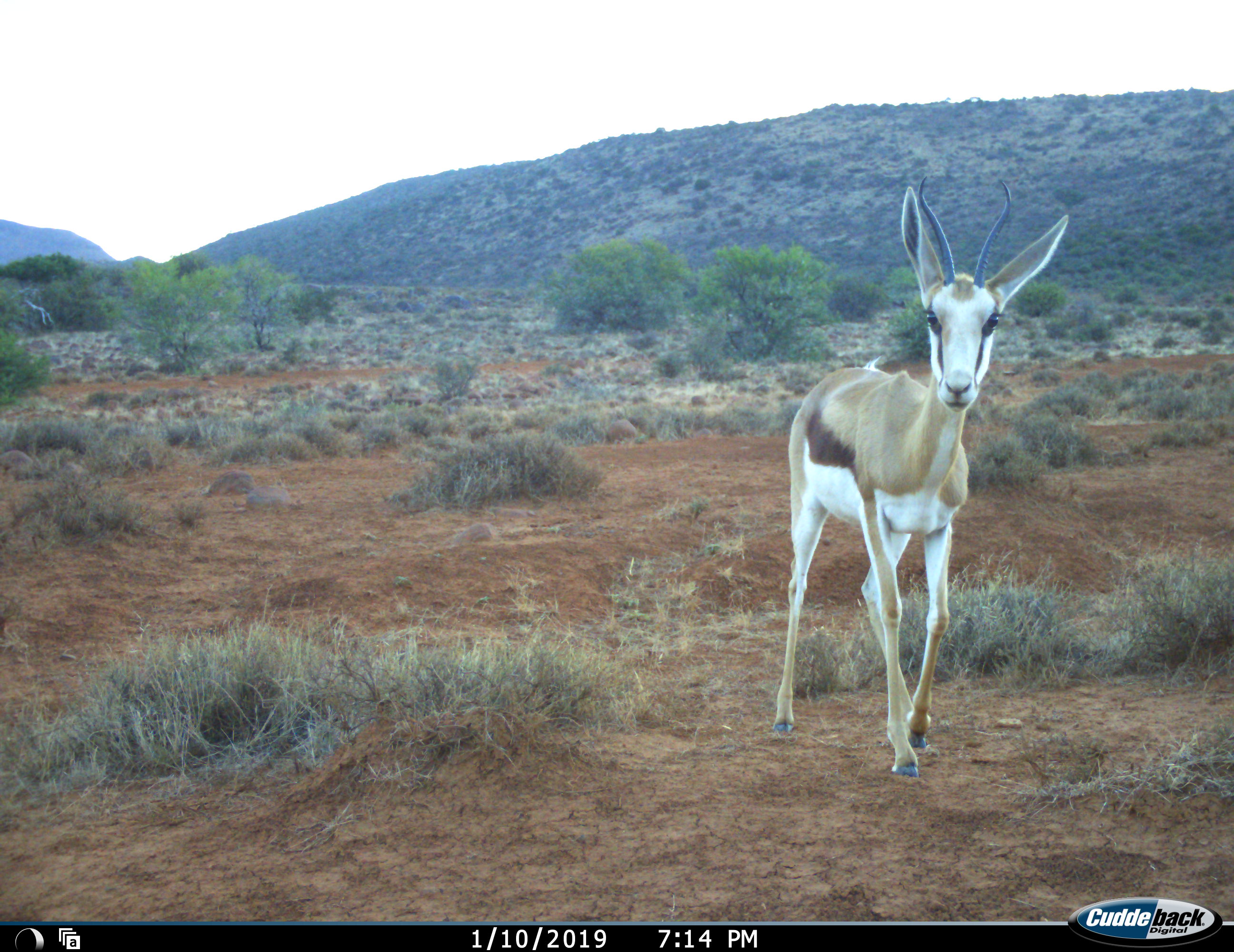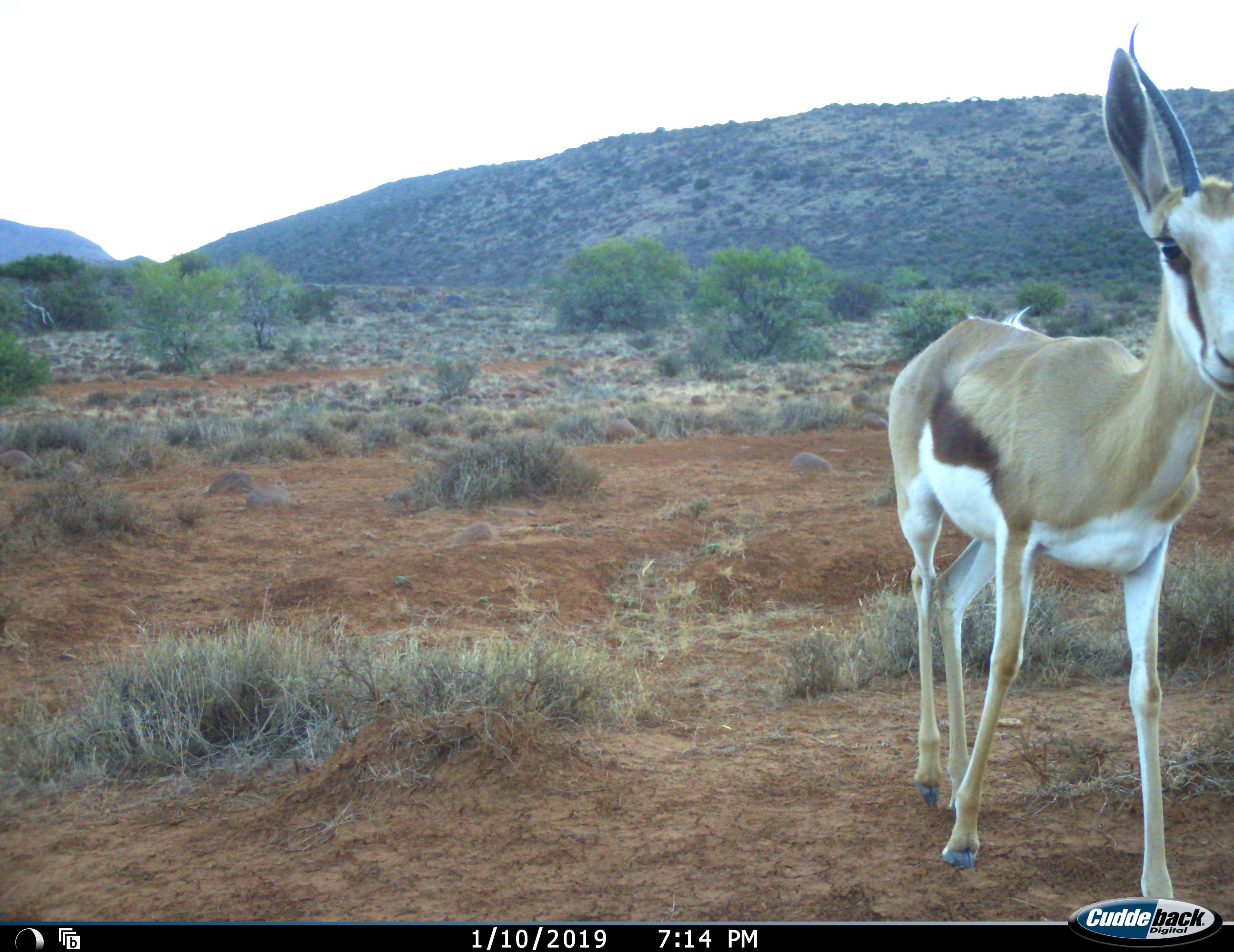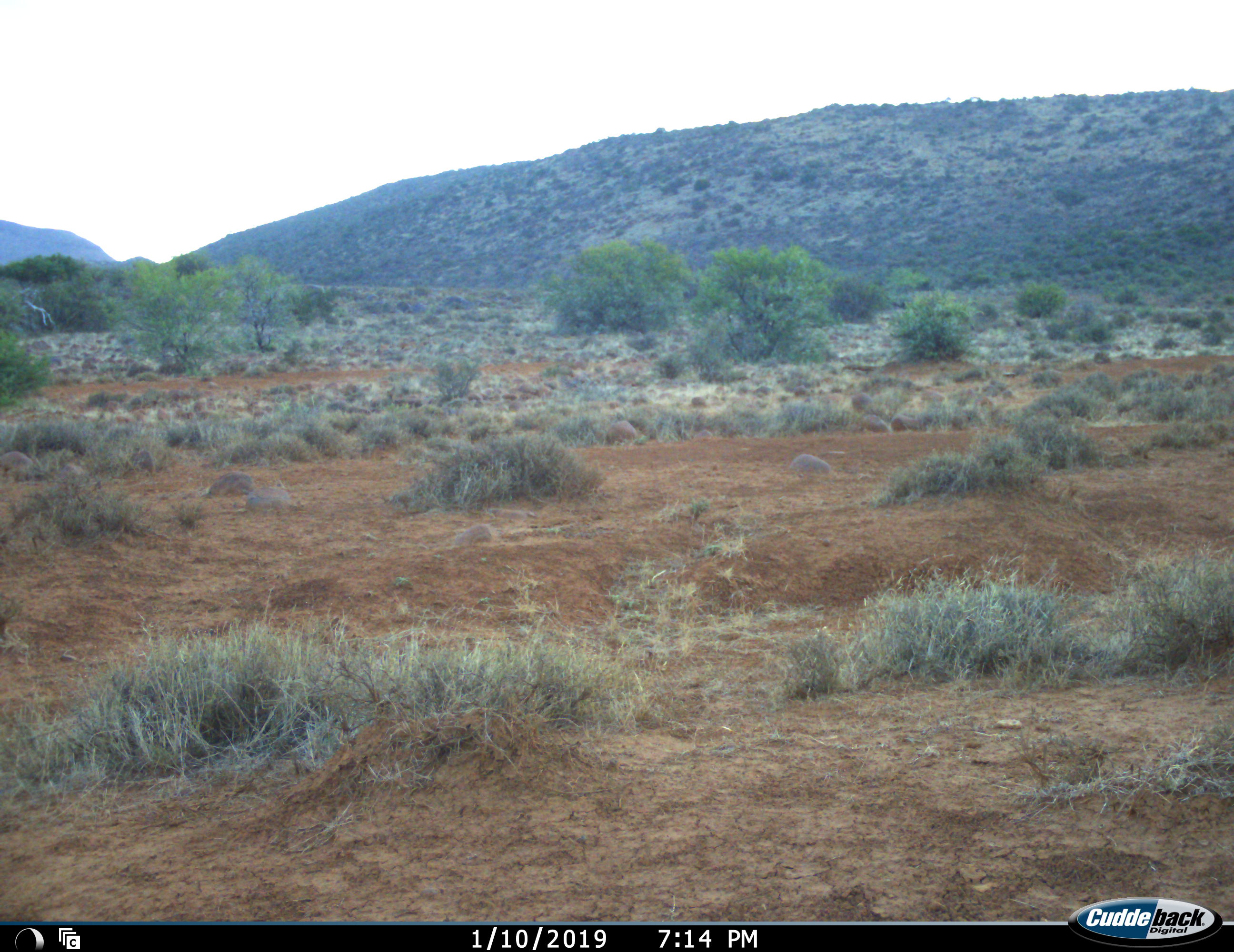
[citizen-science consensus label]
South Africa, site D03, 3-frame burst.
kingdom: Animalia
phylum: Chordata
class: Mammalia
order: Artiodactyla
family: Bovidae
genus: Antidorcas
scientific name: Antidorcas marsupialis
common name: springbok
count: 1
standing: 10%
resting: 0%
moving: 90%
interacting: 0%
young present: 10%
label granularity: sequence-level